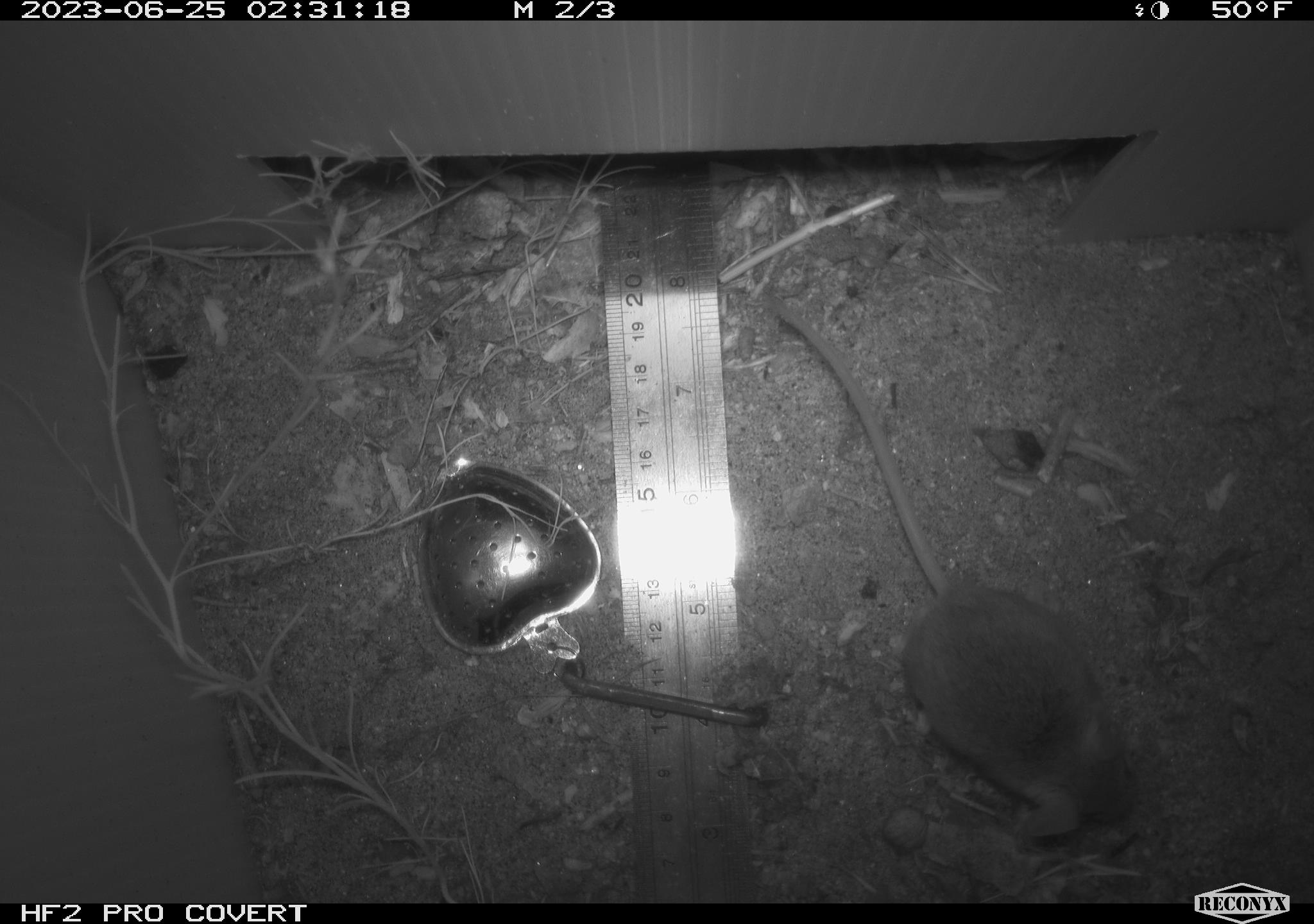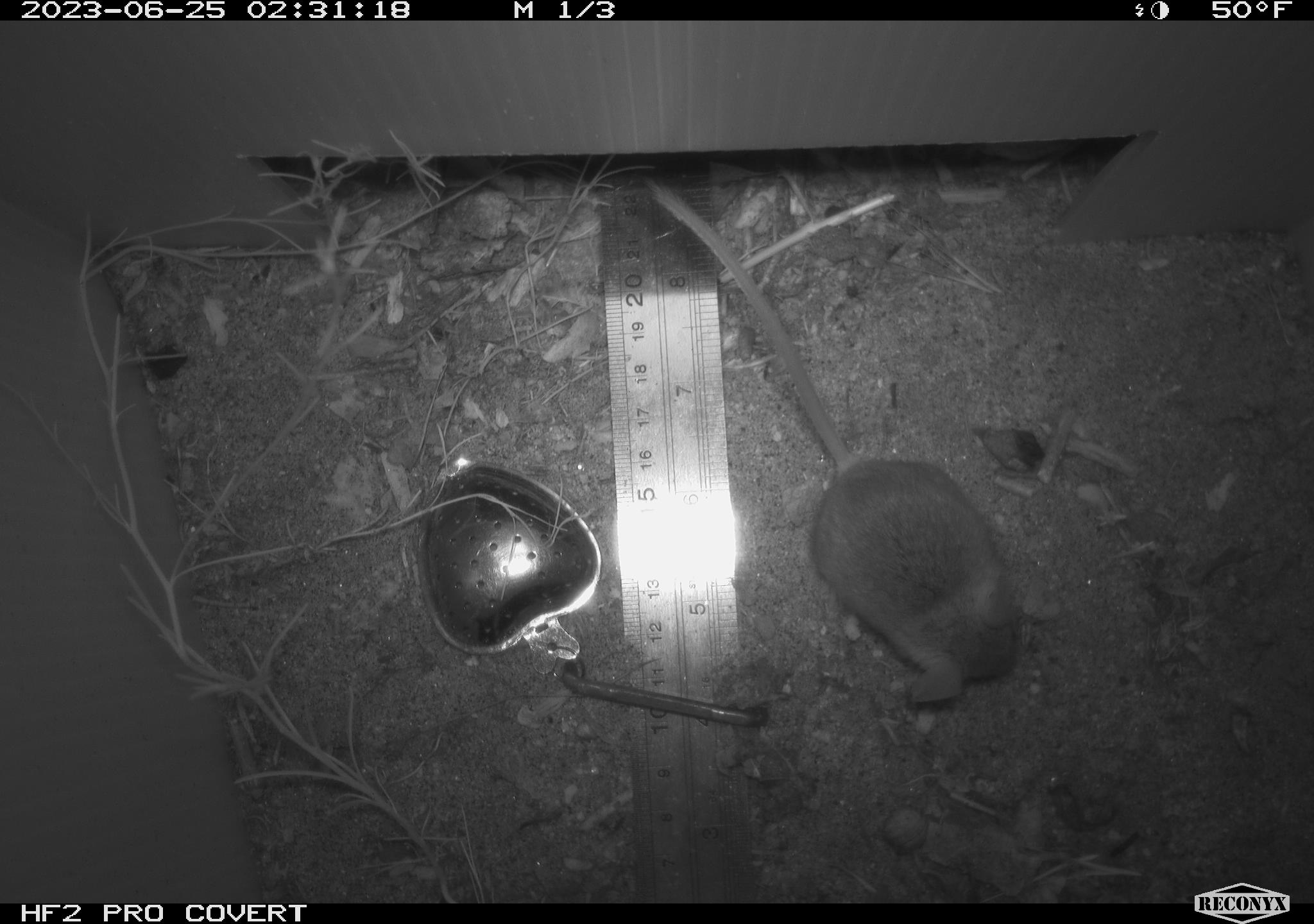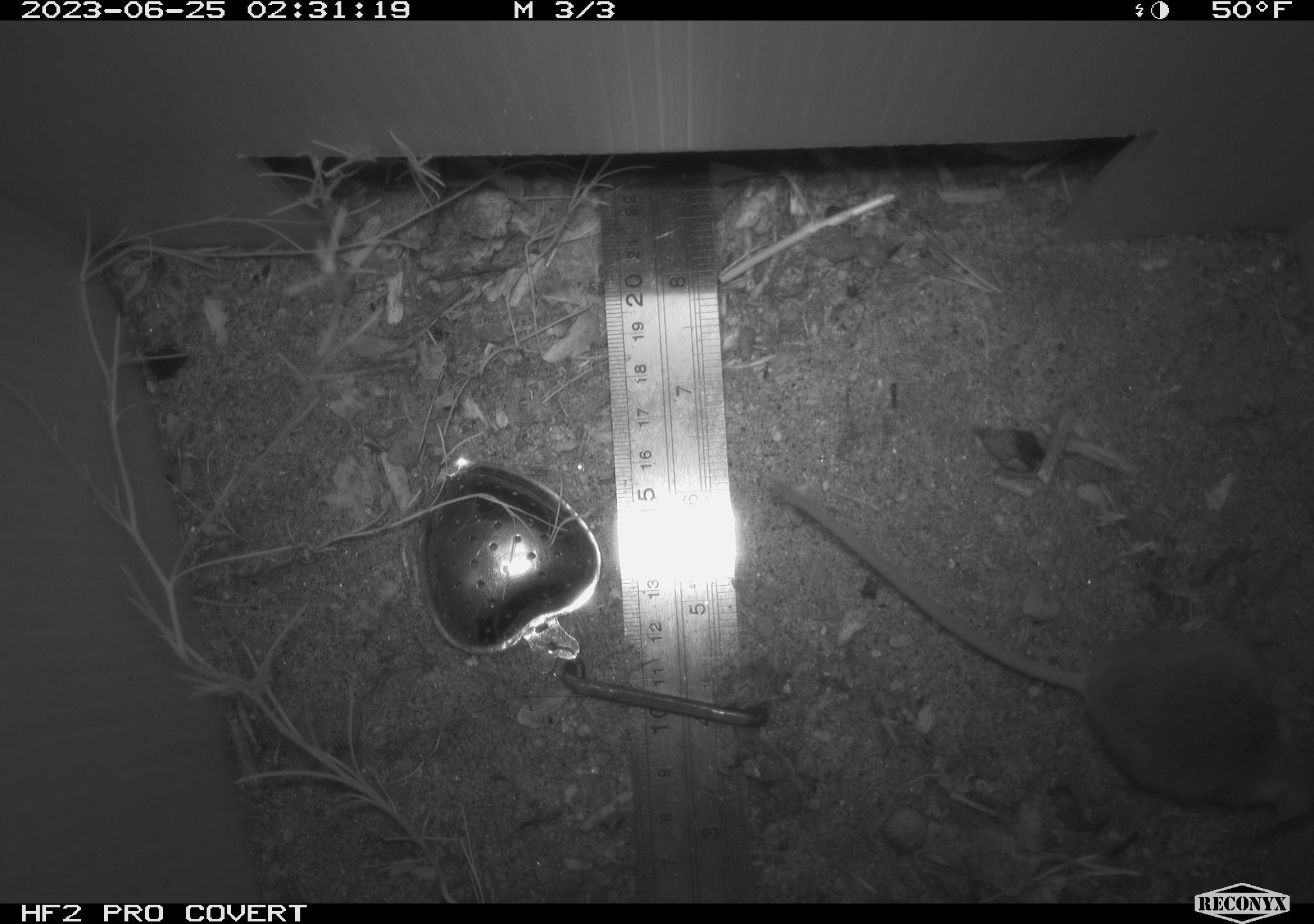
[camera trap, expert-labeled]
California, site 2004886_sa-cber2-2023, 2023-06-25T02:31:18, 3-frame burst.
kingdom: Animalia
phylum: Chordata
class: Mammalia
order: Rodentia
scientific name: Rodentia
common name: mouse species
Mouse species (Rodentia).